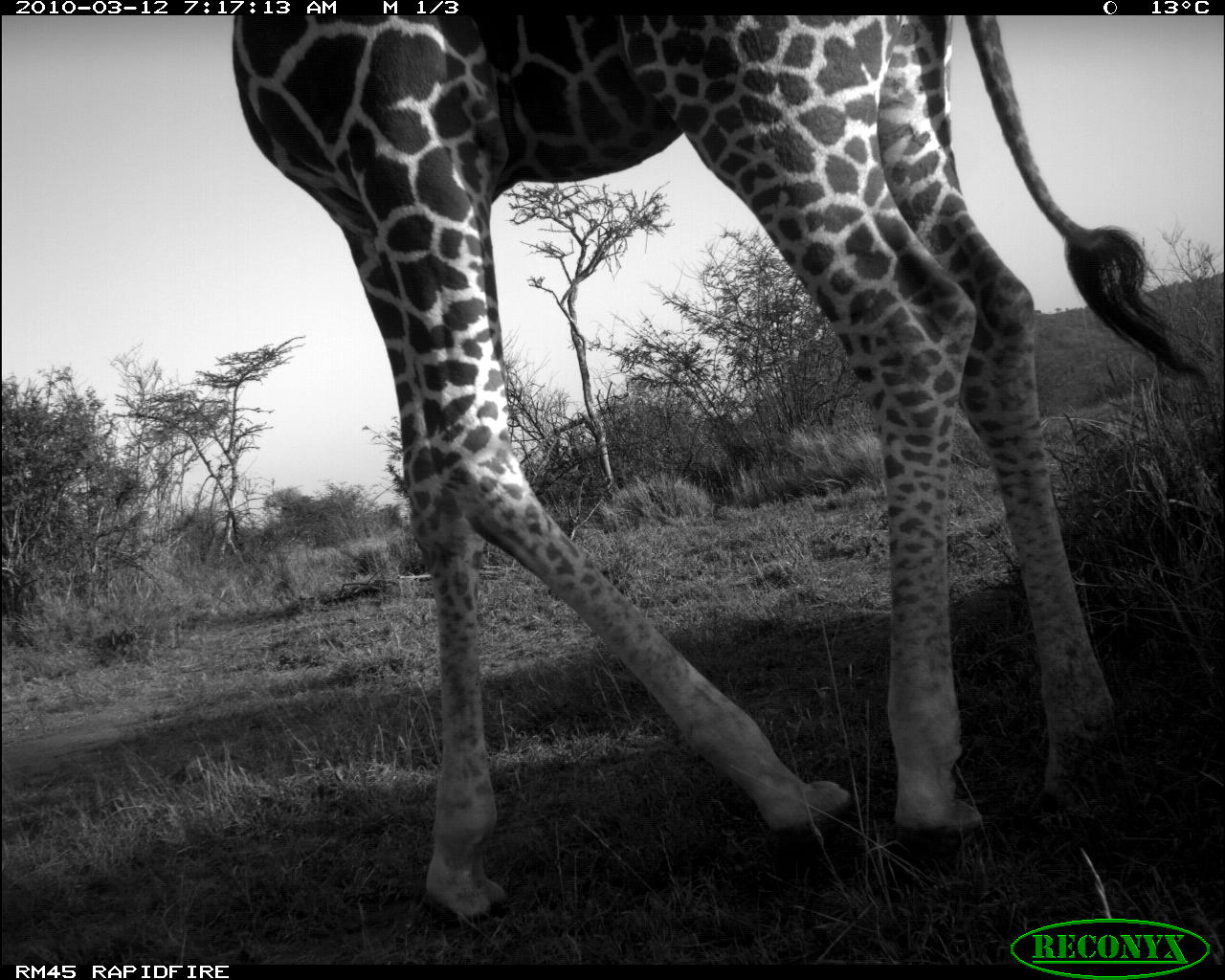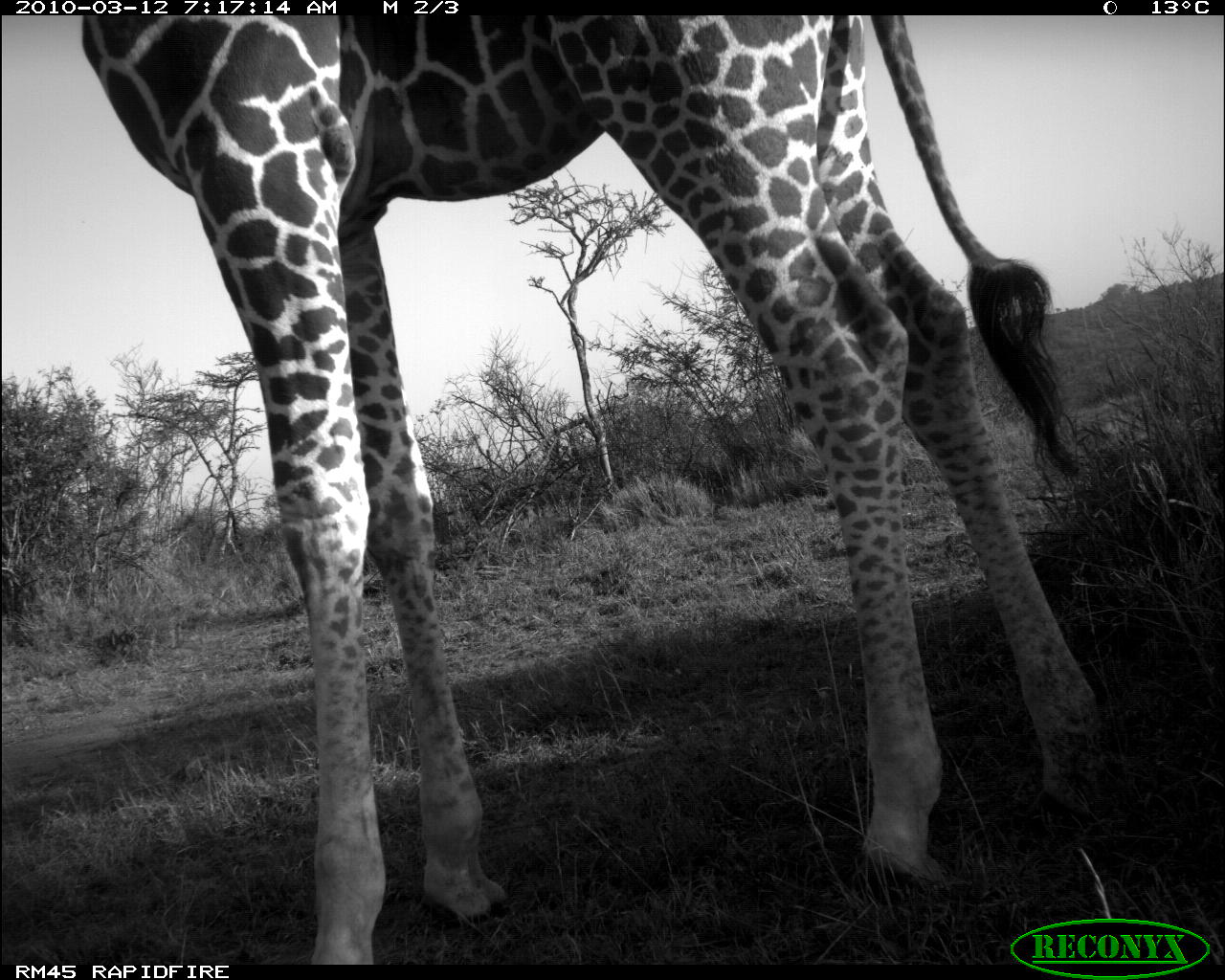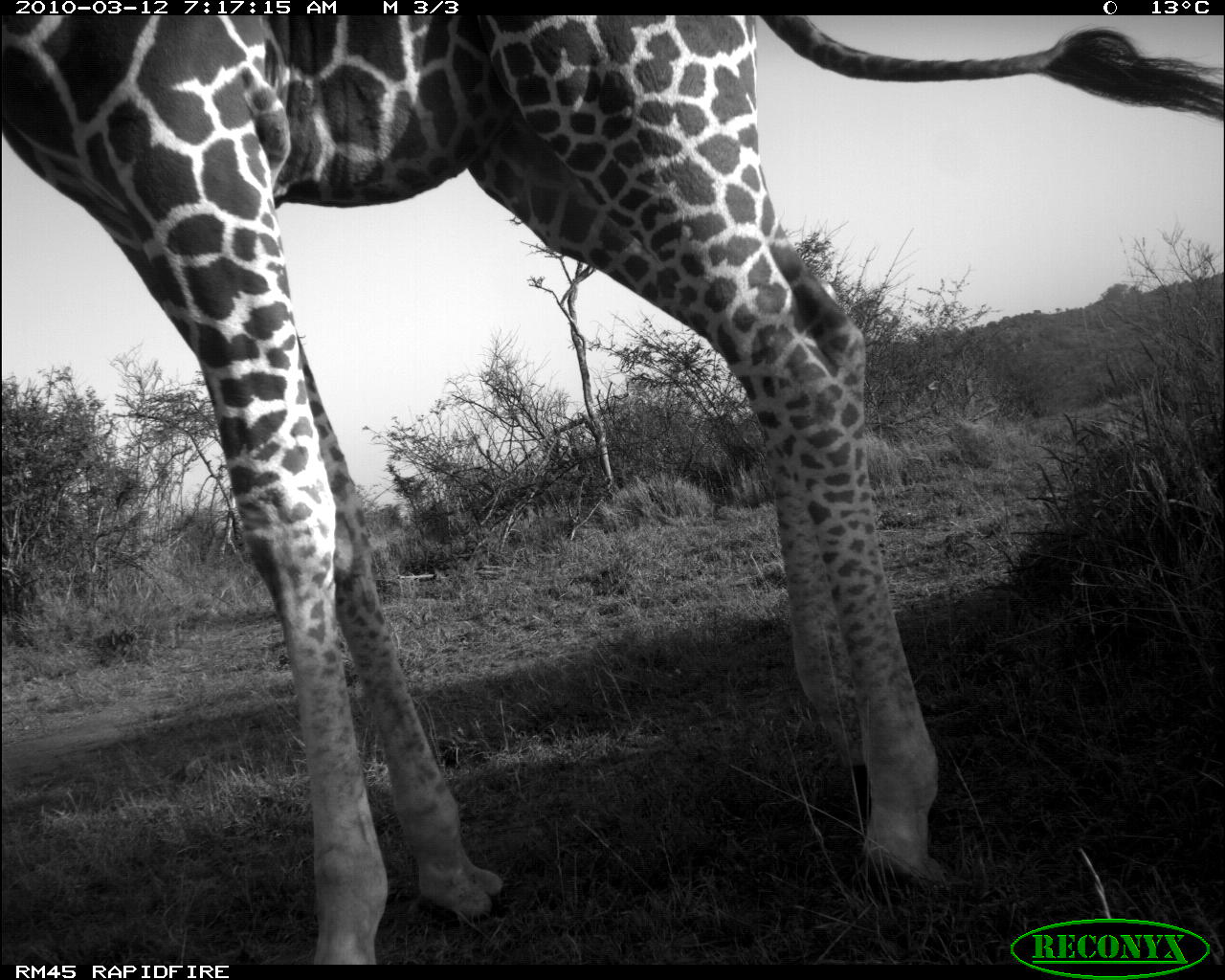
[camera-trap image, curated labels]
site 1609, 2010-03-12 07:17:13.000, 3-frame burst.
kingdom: Animalia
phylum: Chordata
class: Mammalia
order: Artiodactyla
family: Giraffidae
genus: Giraffa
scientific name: Giraffa camelopardalis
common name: giraffe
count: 1